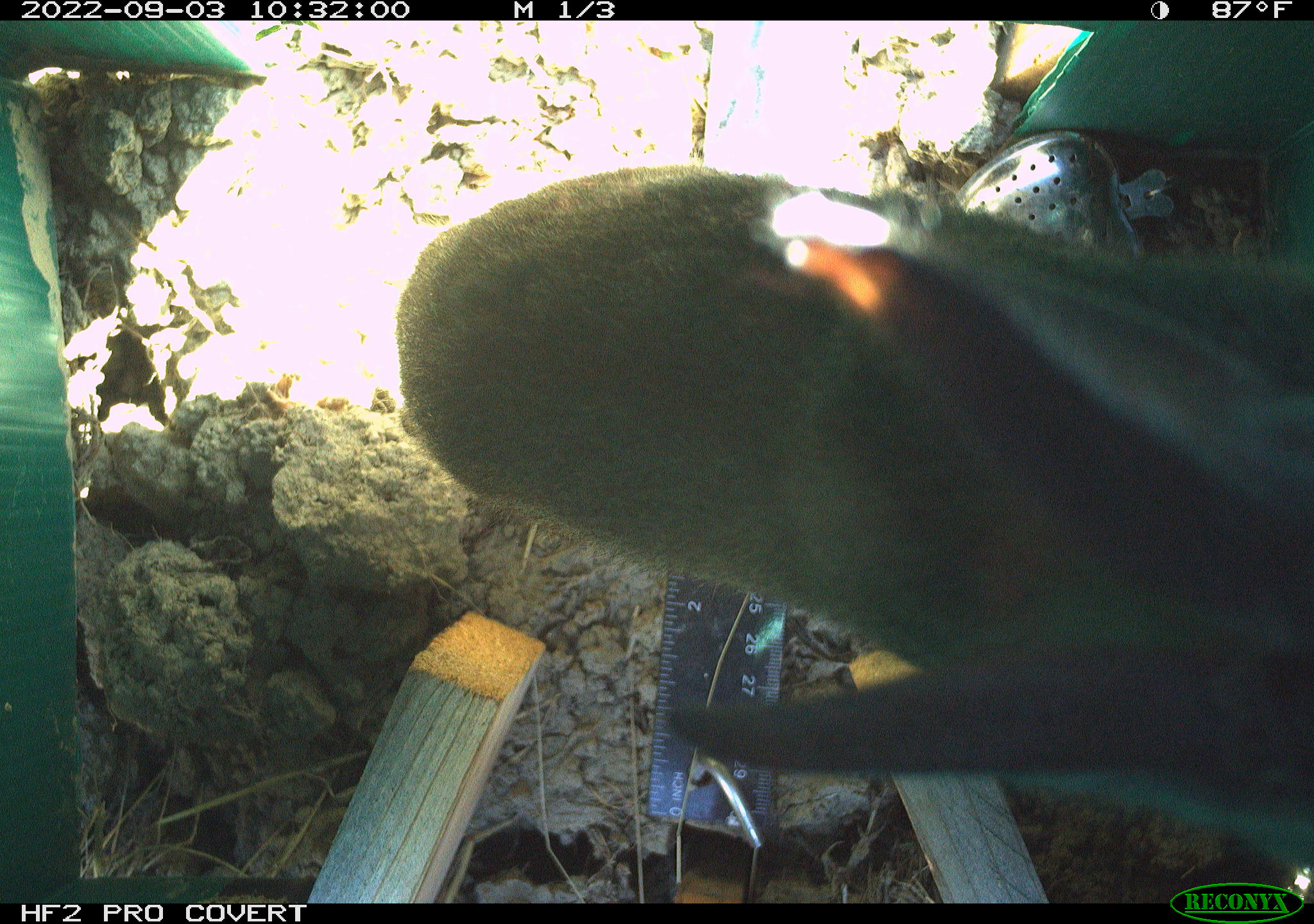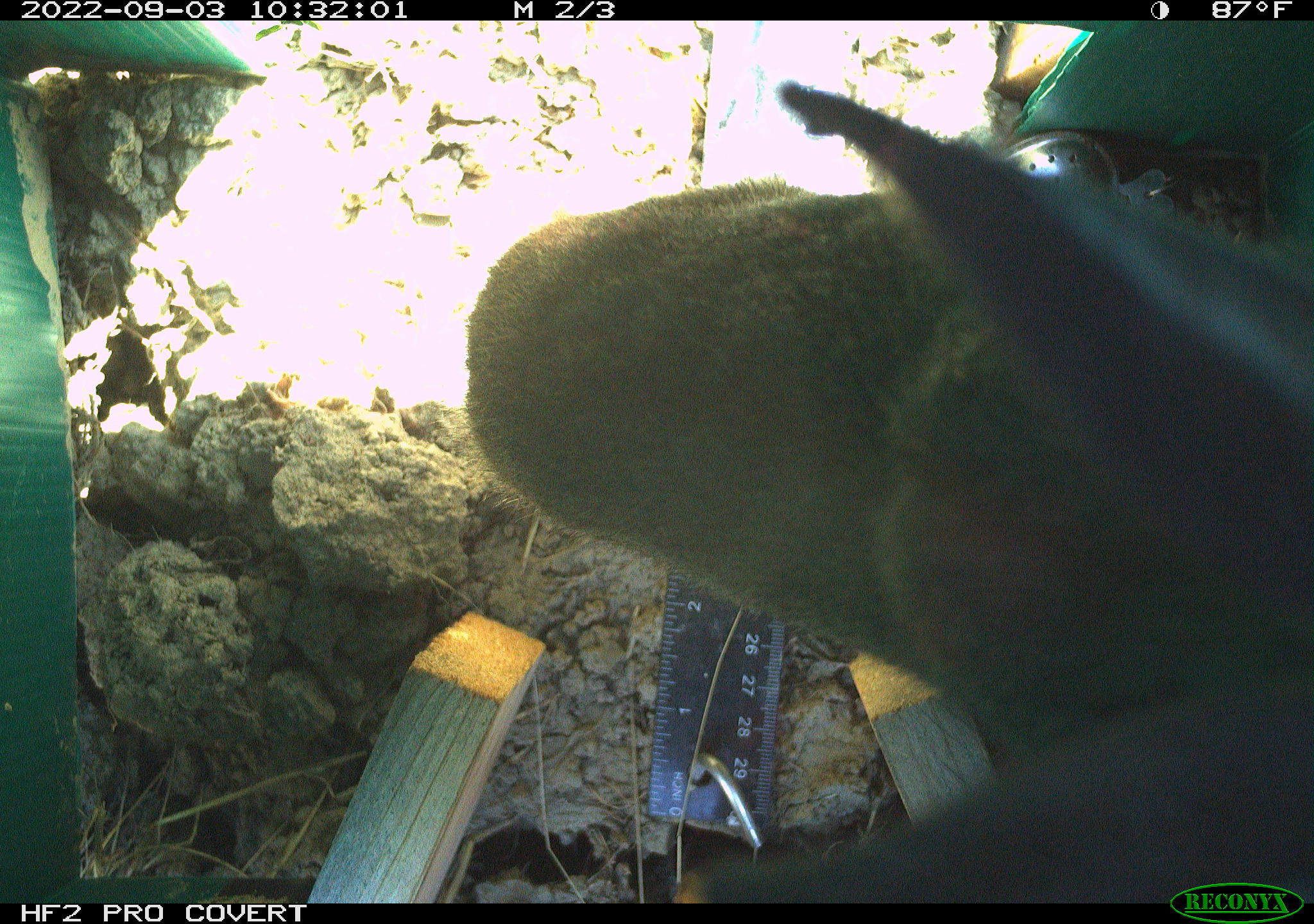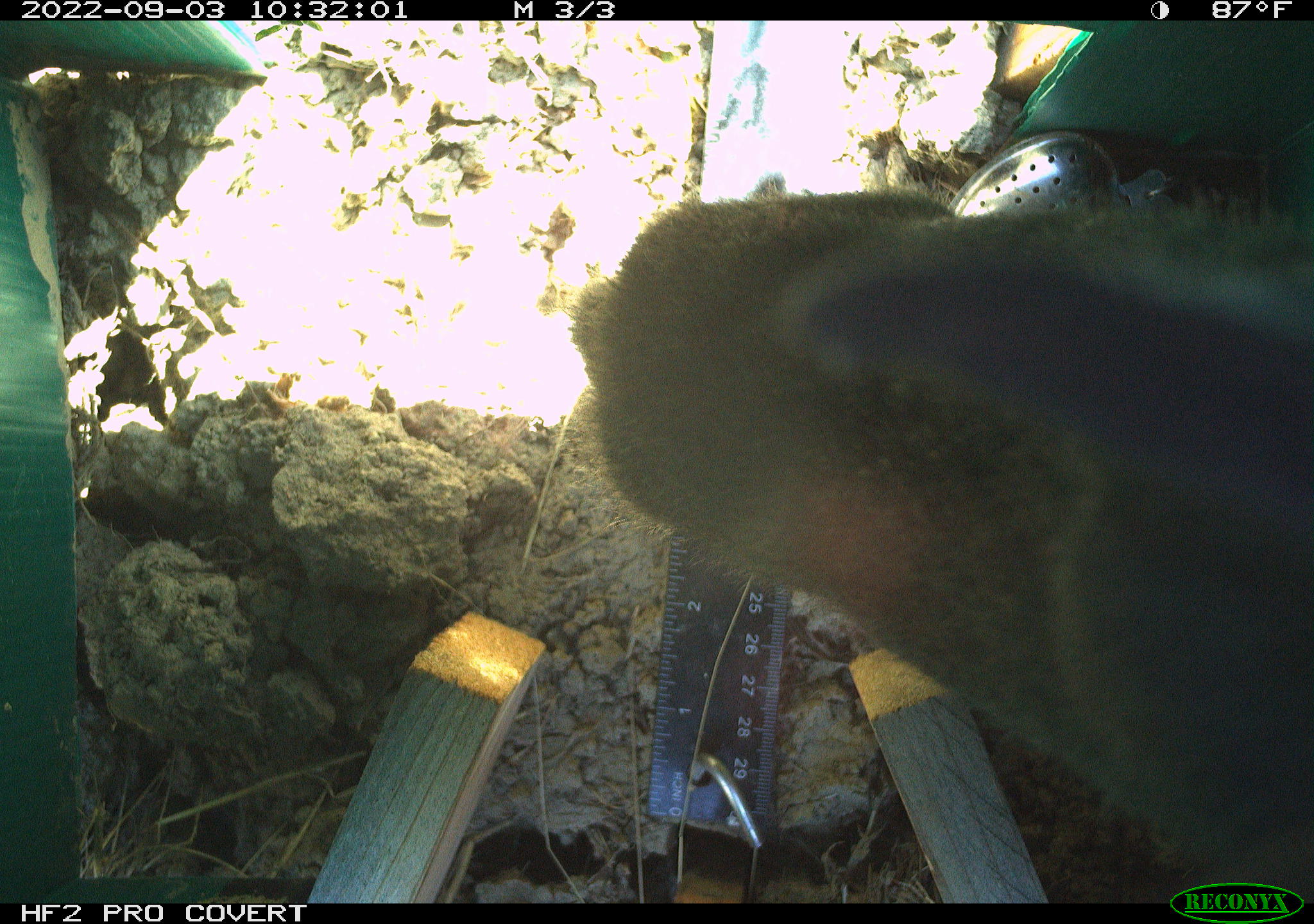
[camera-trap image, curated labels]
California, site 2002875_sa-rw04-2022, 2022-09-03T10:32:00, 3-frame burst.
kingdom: Animalia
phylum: Chordata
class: Mammalia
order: Lagomorpha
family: Leporidae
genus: Sylvilagus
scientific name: Sylvilagus bachmani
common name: brush rabbit